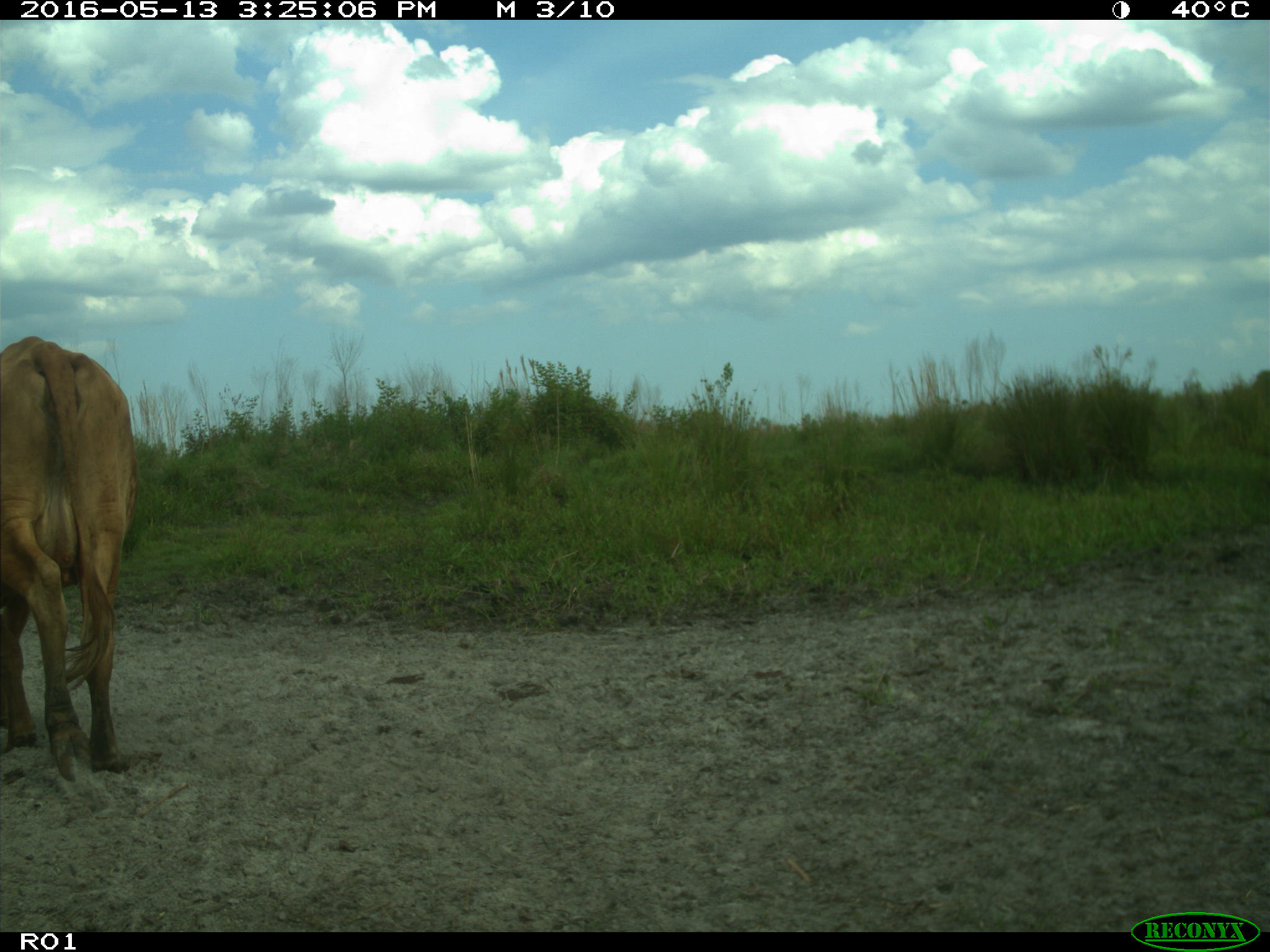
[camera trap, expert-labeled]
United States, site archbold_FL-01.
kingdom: Animalia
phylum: Chordata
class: Mammalia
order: Artiodactyla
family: Bovidae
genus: Bos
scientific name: Bos taurus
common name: domestic cow